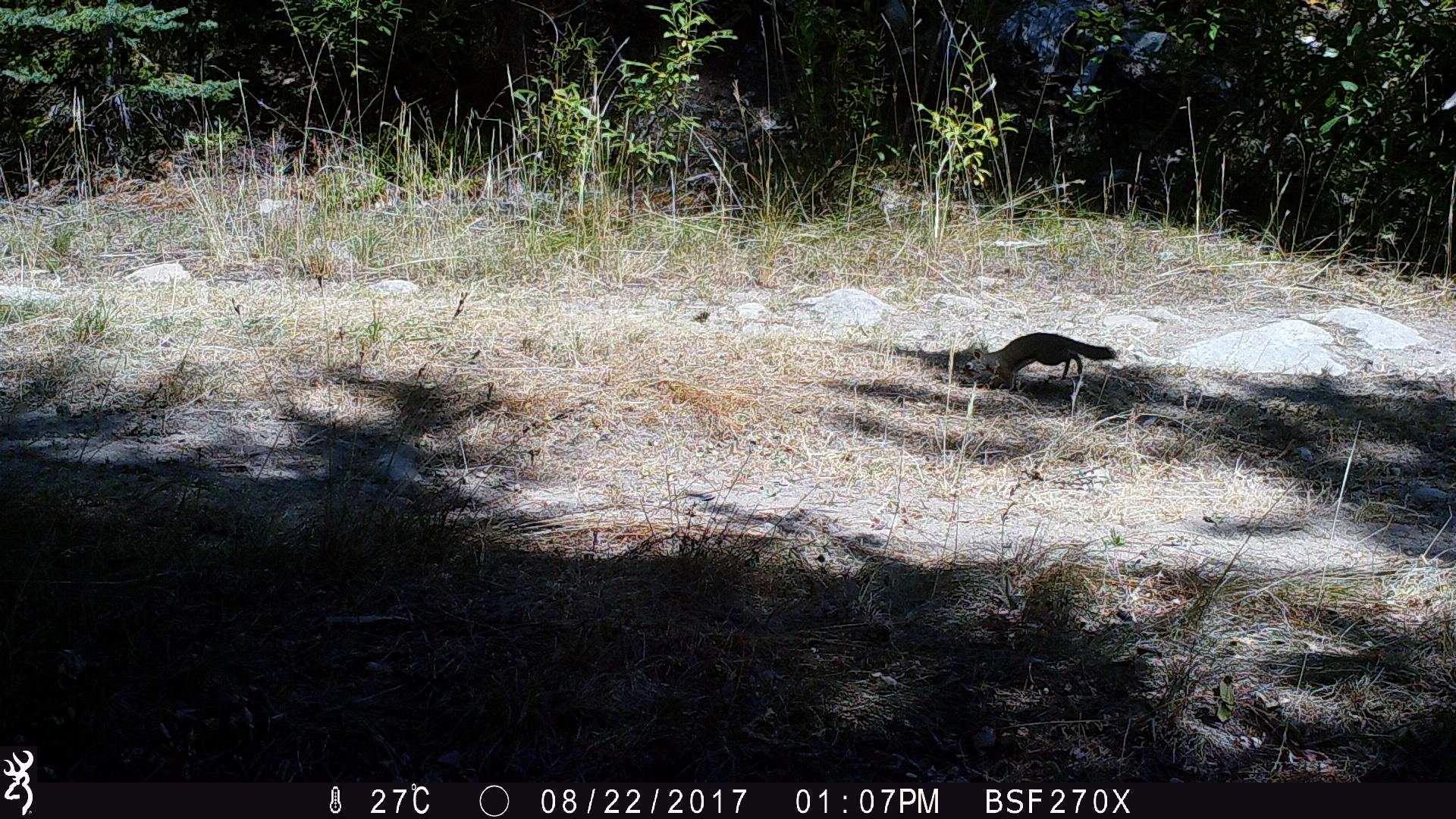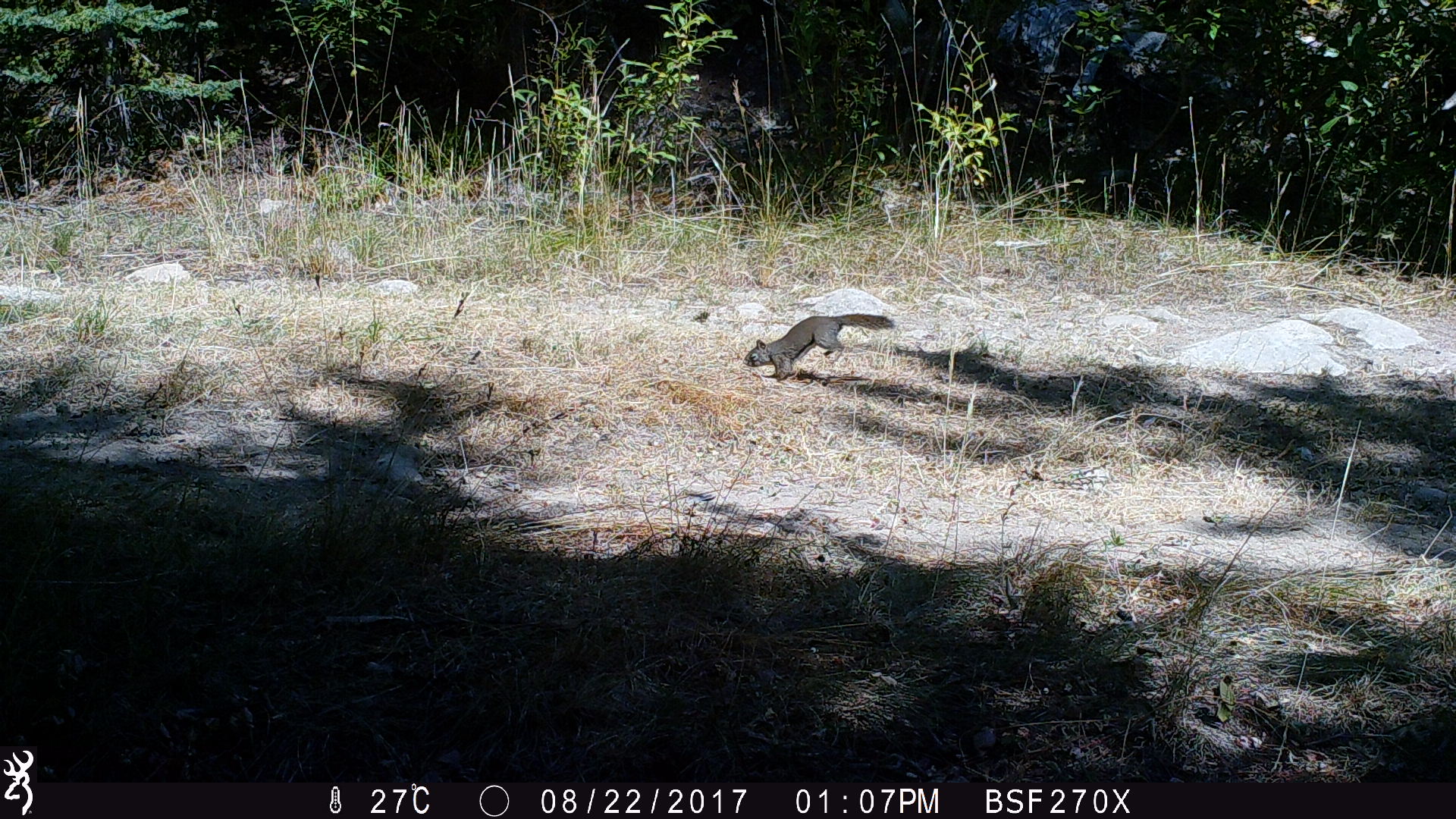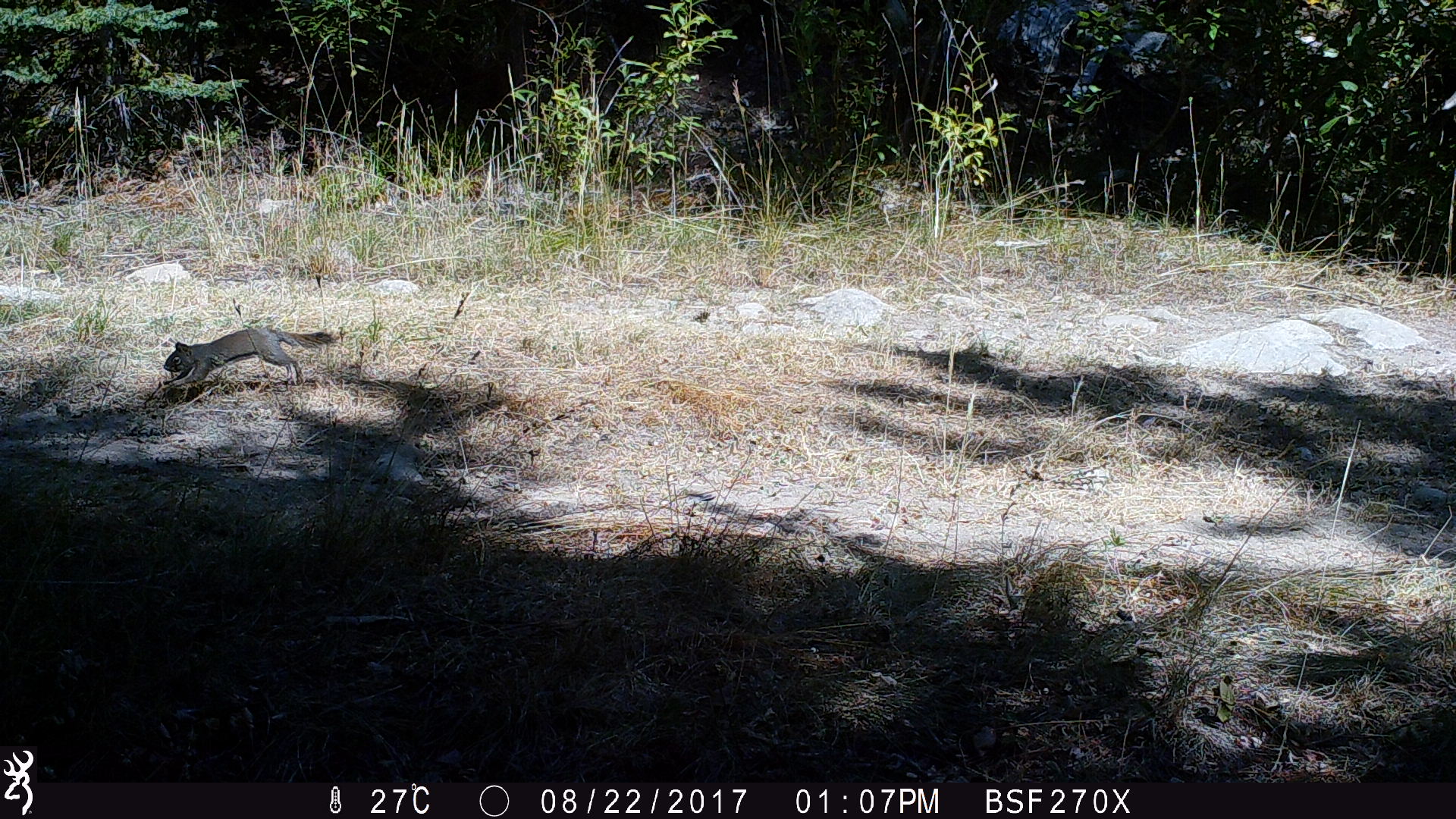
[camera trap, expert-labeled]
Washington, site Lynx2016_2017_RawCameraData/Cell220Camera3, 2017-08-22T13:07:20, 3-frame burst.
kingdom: Animalia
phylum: Chordata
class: Mammalia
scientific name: Mammalia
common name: small mammal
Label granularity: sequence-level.